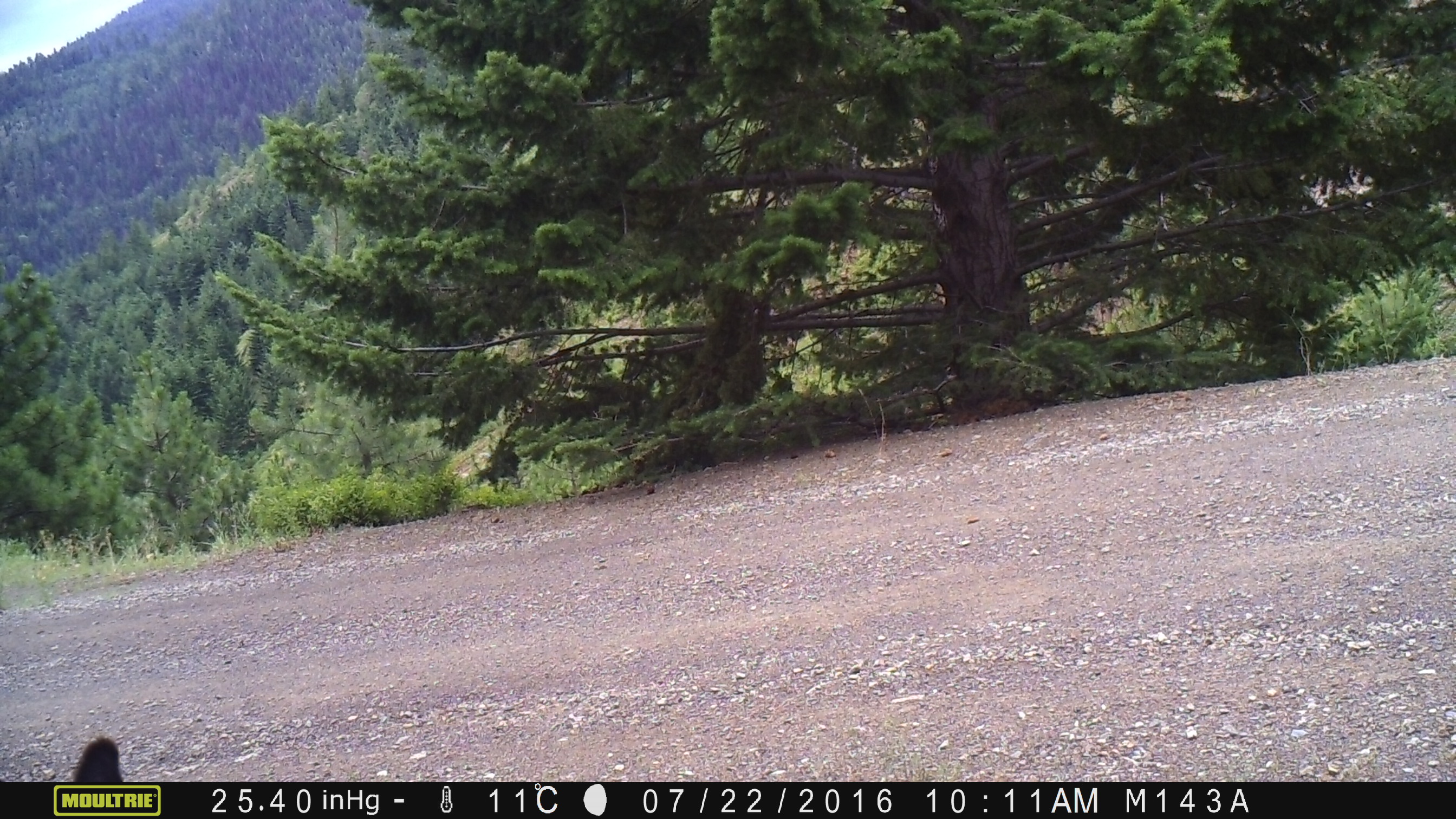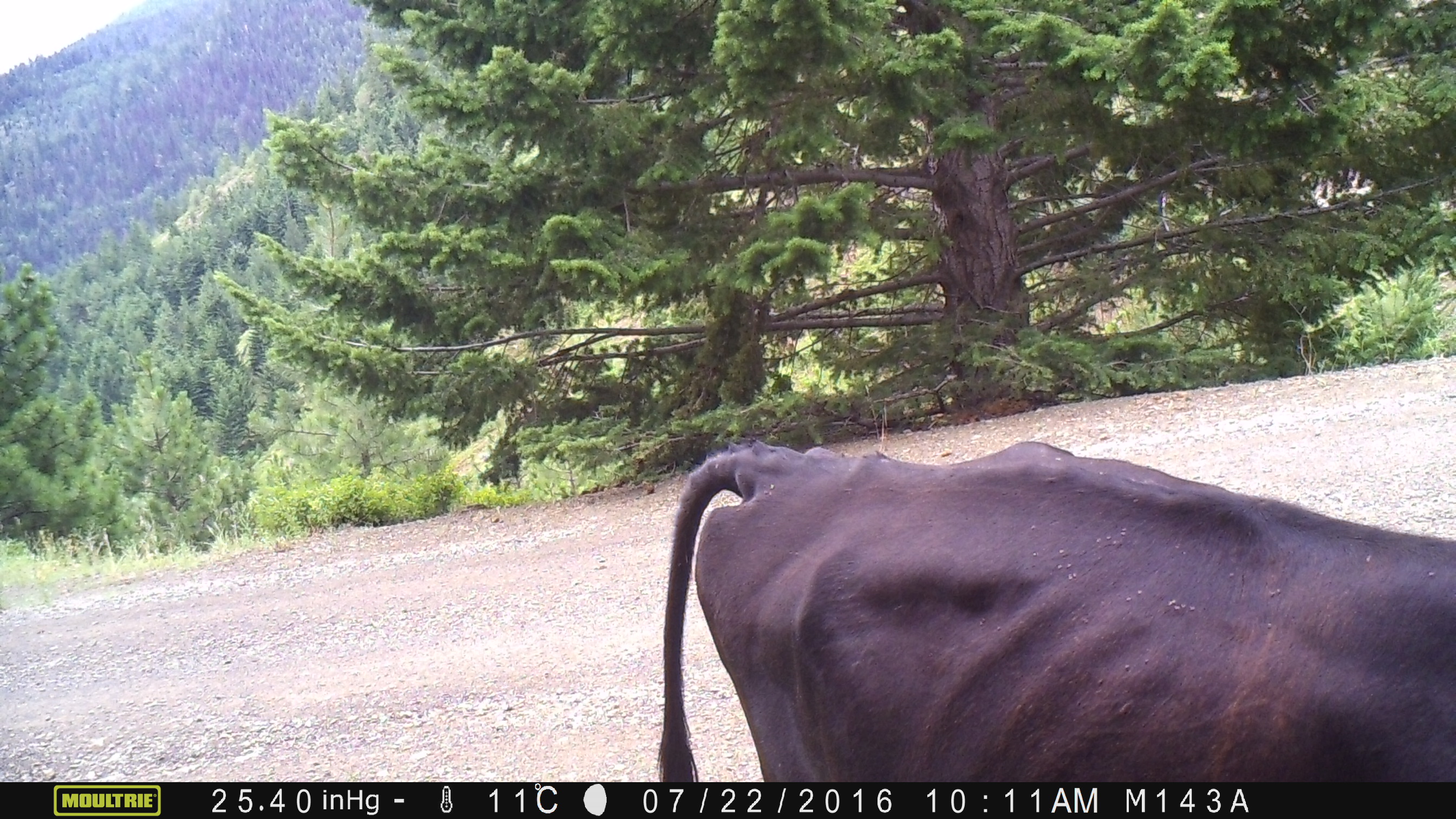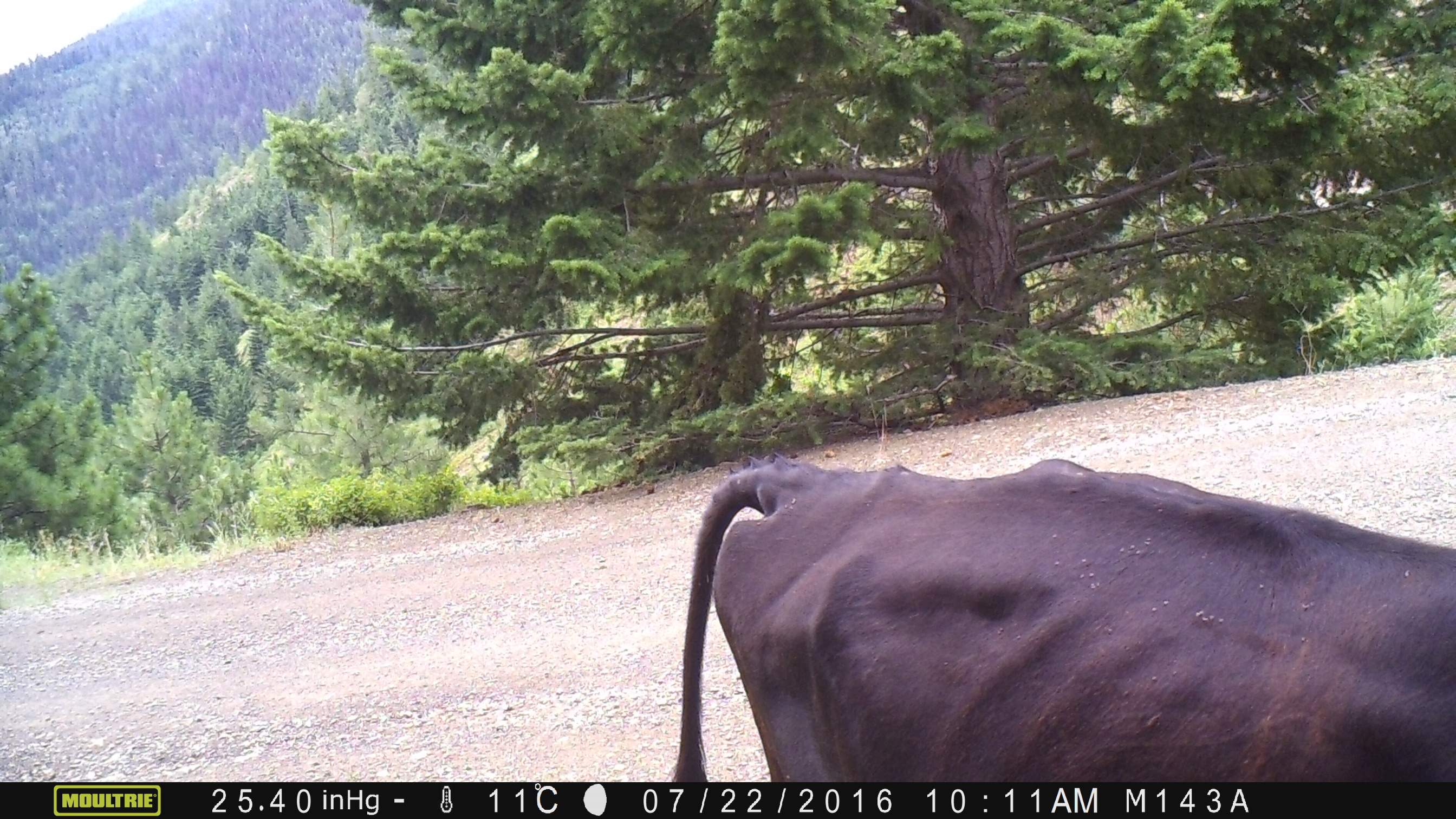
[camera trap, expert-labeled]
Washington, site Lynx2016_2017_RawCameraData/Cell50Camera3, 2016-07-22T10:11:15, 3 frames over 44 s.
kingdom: Animalia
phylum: Chordata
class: Mammalia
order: Artiodactyla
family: Bovidae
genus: Bos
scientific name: Bos taurus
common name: domestic cattle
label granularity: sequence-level